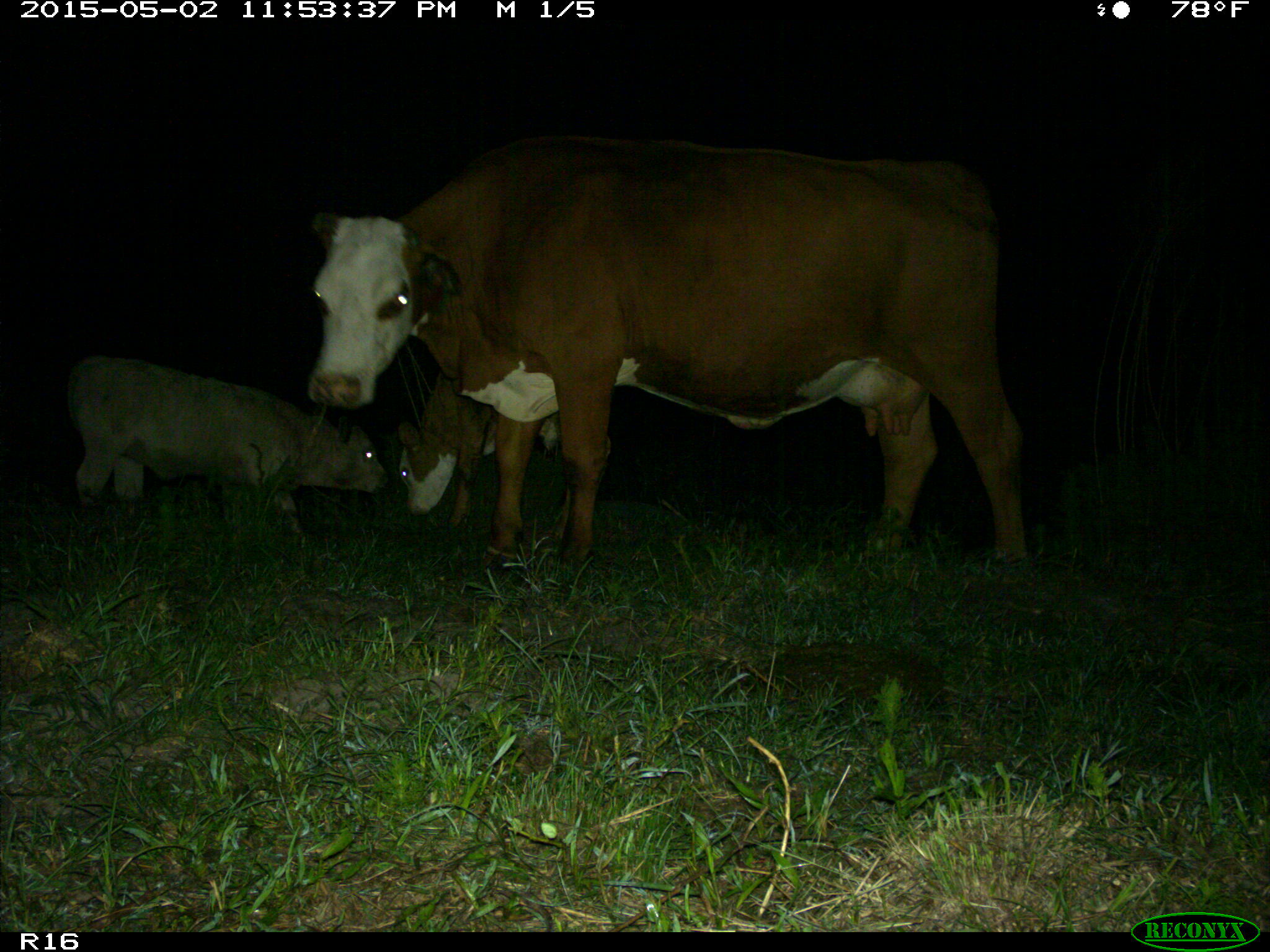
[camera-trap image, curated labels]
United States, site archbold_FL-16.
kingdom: Animalia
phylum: Chordata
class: Mammalia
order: Artiodactyla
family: Bovidae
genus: Bos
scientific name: Bos taurus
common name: domestic cow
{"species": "Bos taurus (domestic cow)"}